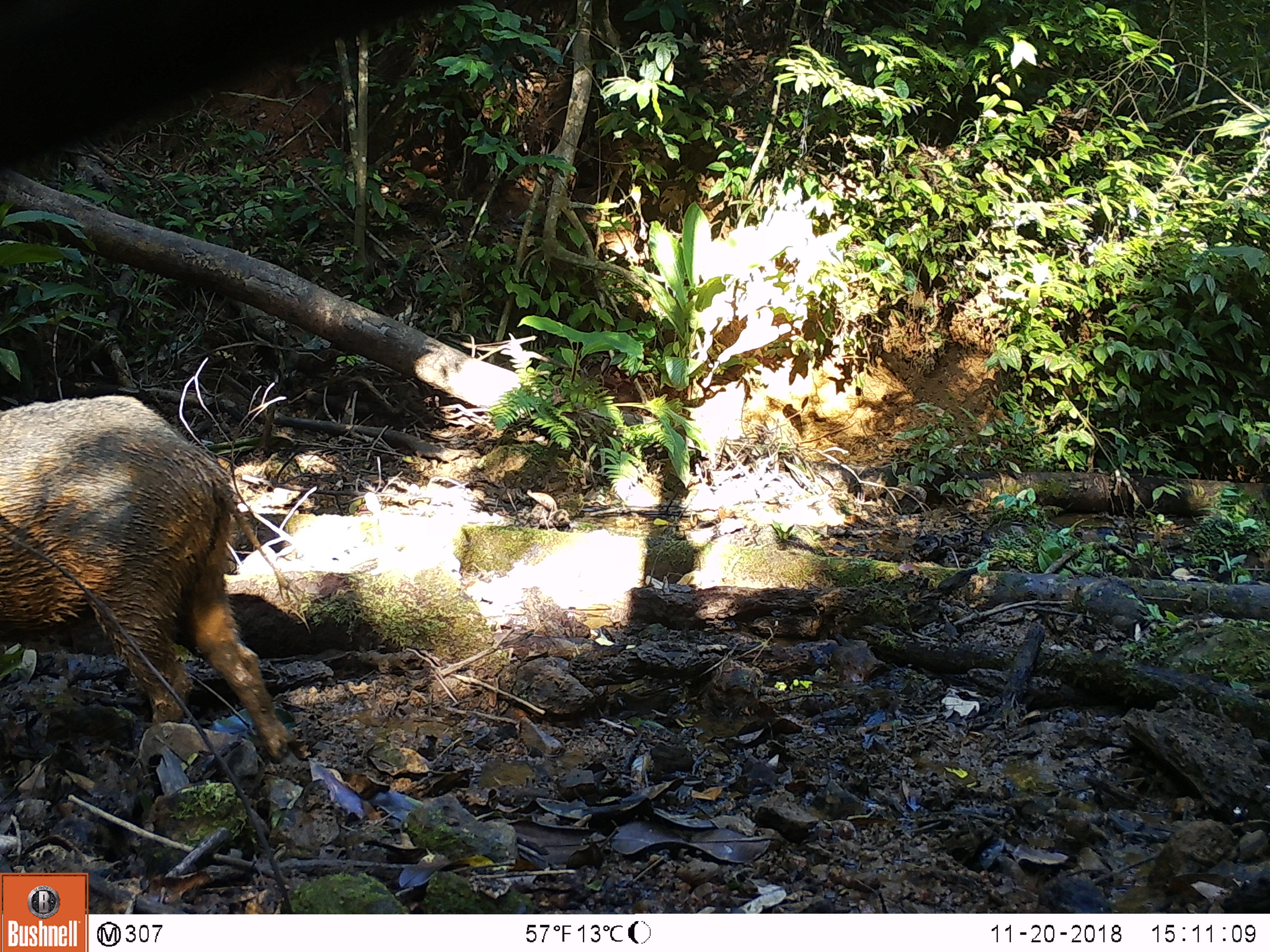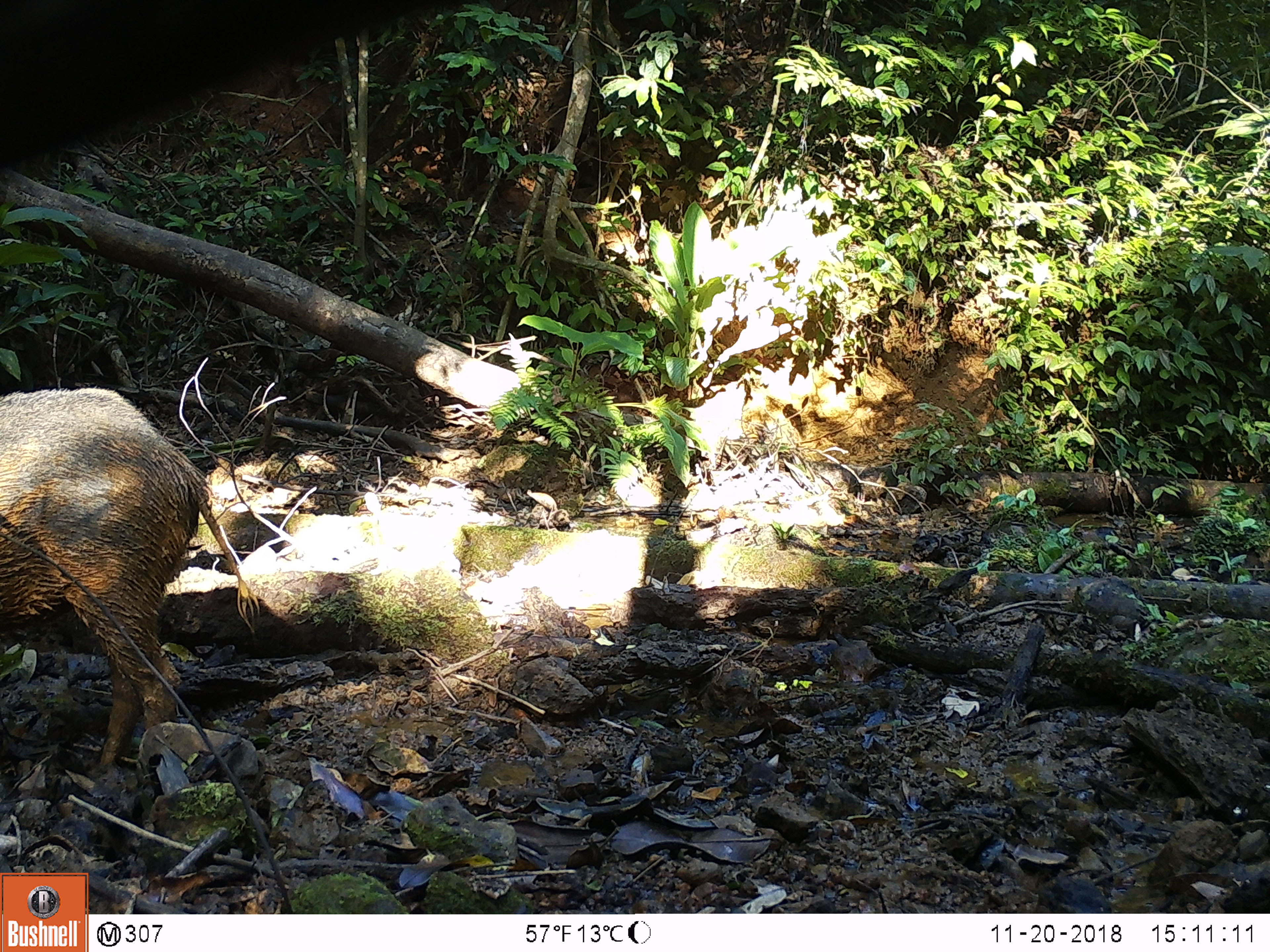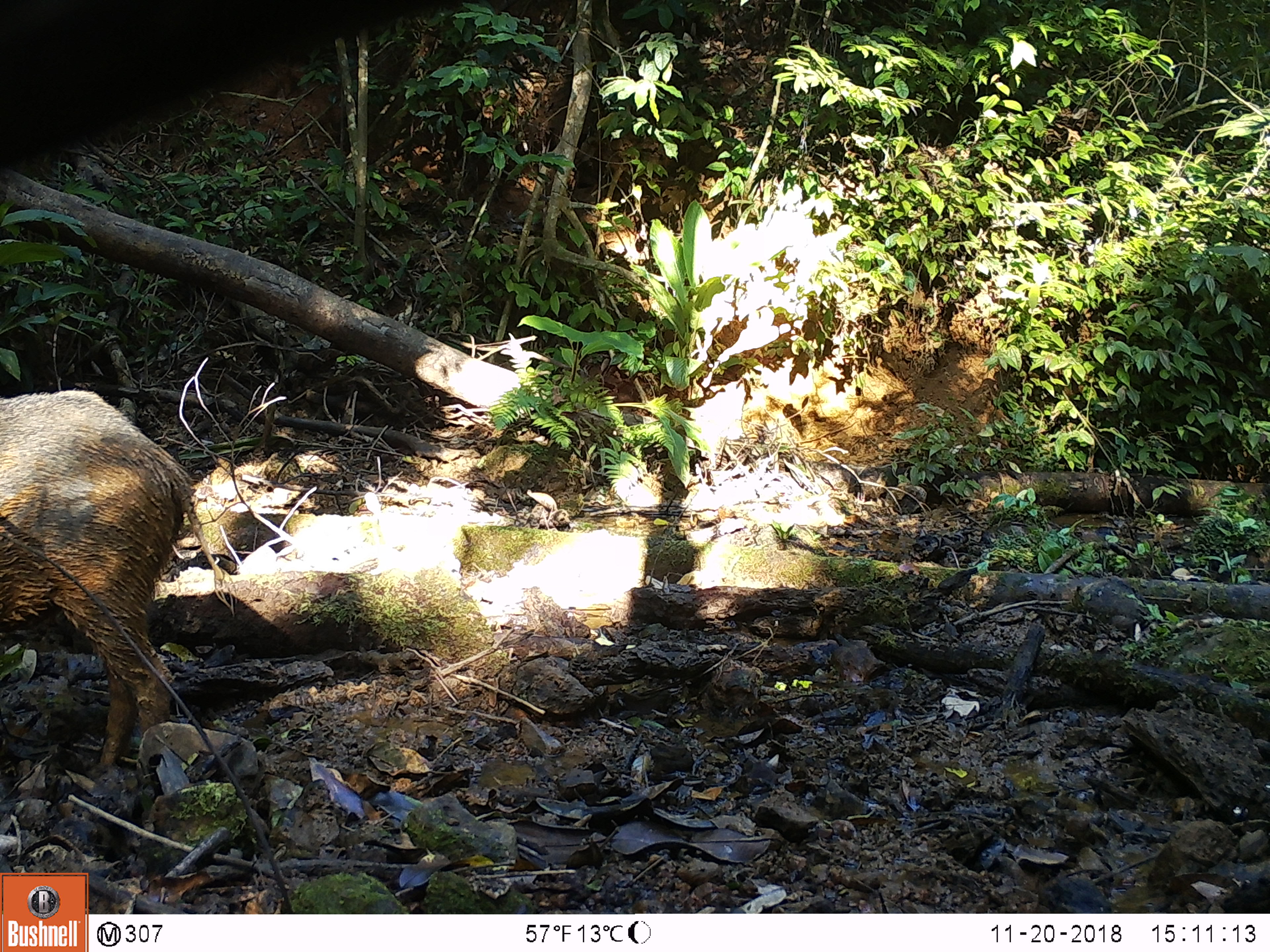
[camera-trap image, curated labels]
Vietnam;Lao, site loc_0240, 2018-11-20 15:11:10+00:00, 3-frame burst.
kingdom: Animalia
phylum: Chordata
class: Mammalia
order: Artiodactyla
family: Suidae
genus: Sus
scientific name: Sus scrofa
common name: eurasian wild pig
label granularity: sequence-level